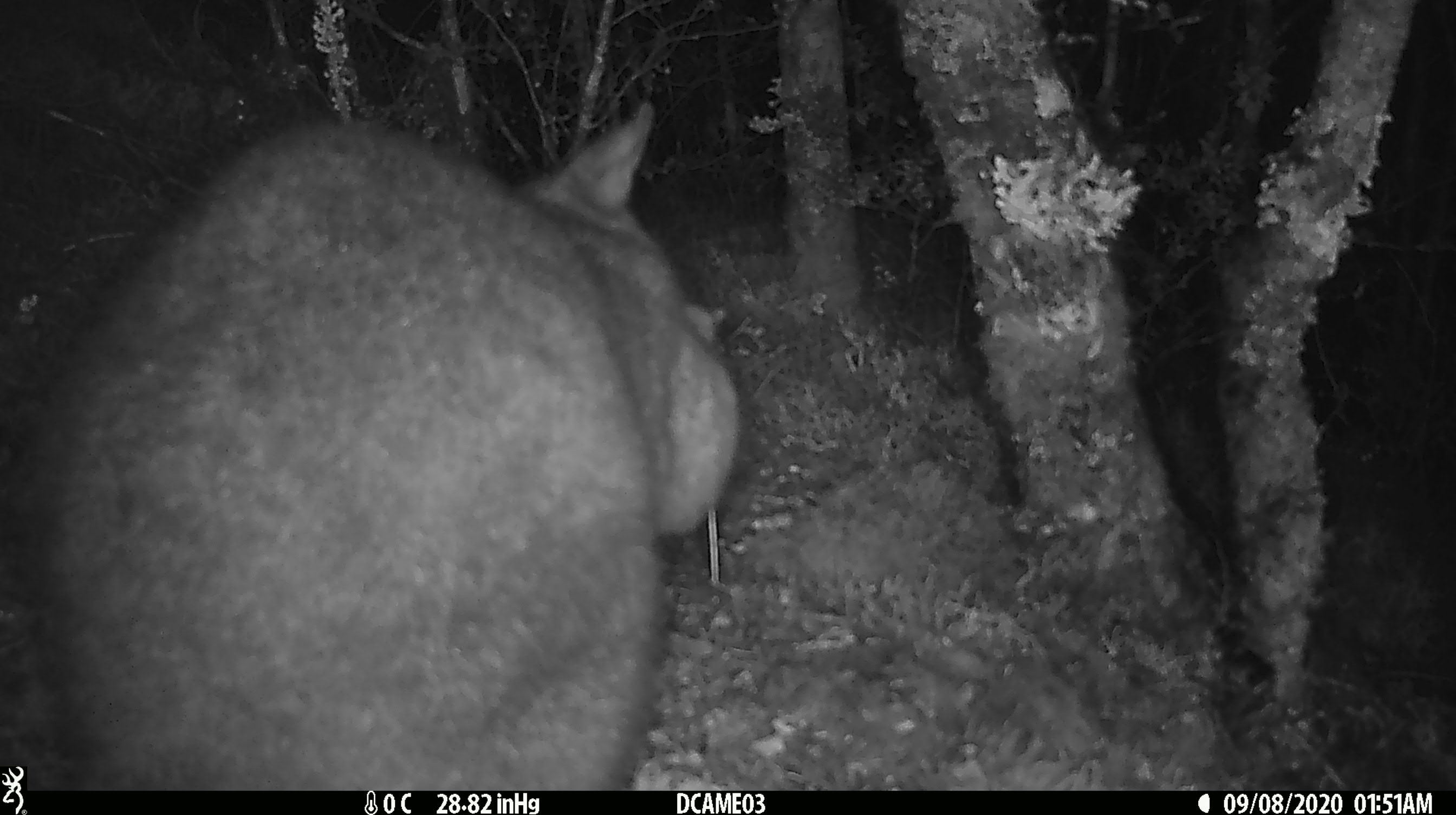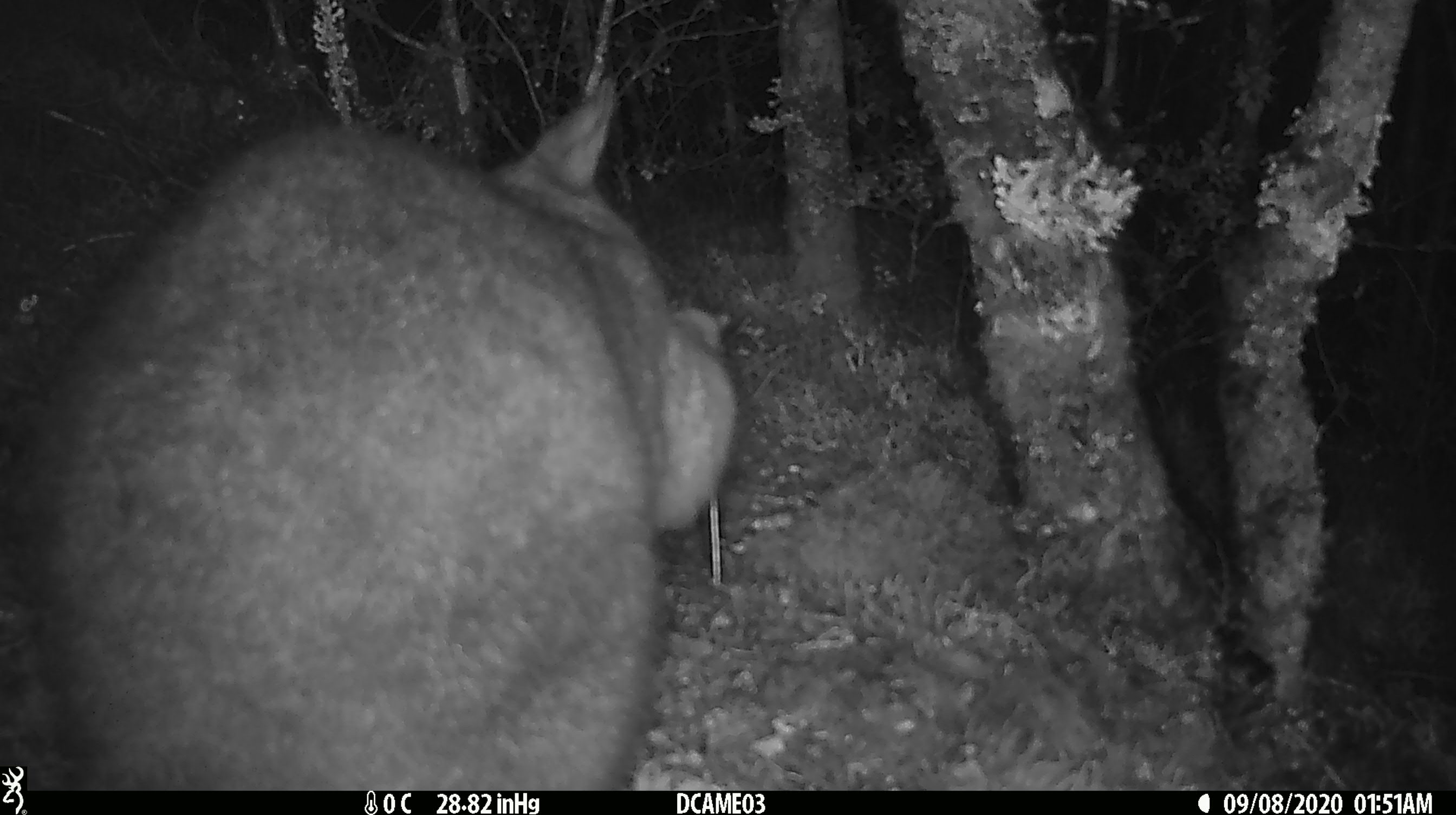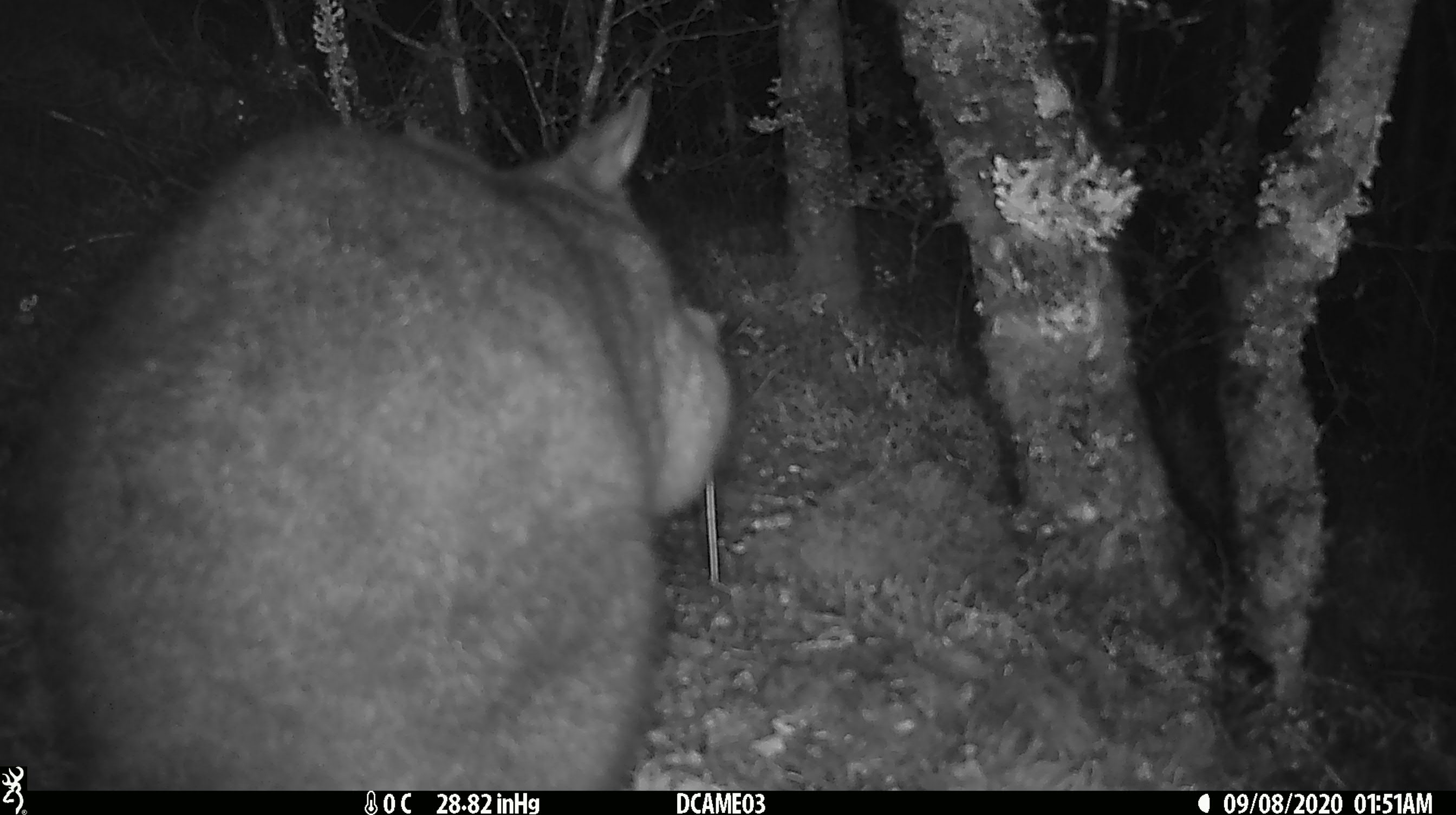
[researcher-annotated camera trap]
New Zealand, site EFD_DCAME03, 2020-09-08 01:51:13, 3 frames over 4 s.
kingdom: Animalia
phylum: Chordata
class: Mammalia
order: Diprotodontia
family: Phalangeridae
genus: Trichosurus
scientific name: Trichosurus vulpecula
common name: common brushtail possum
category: possum